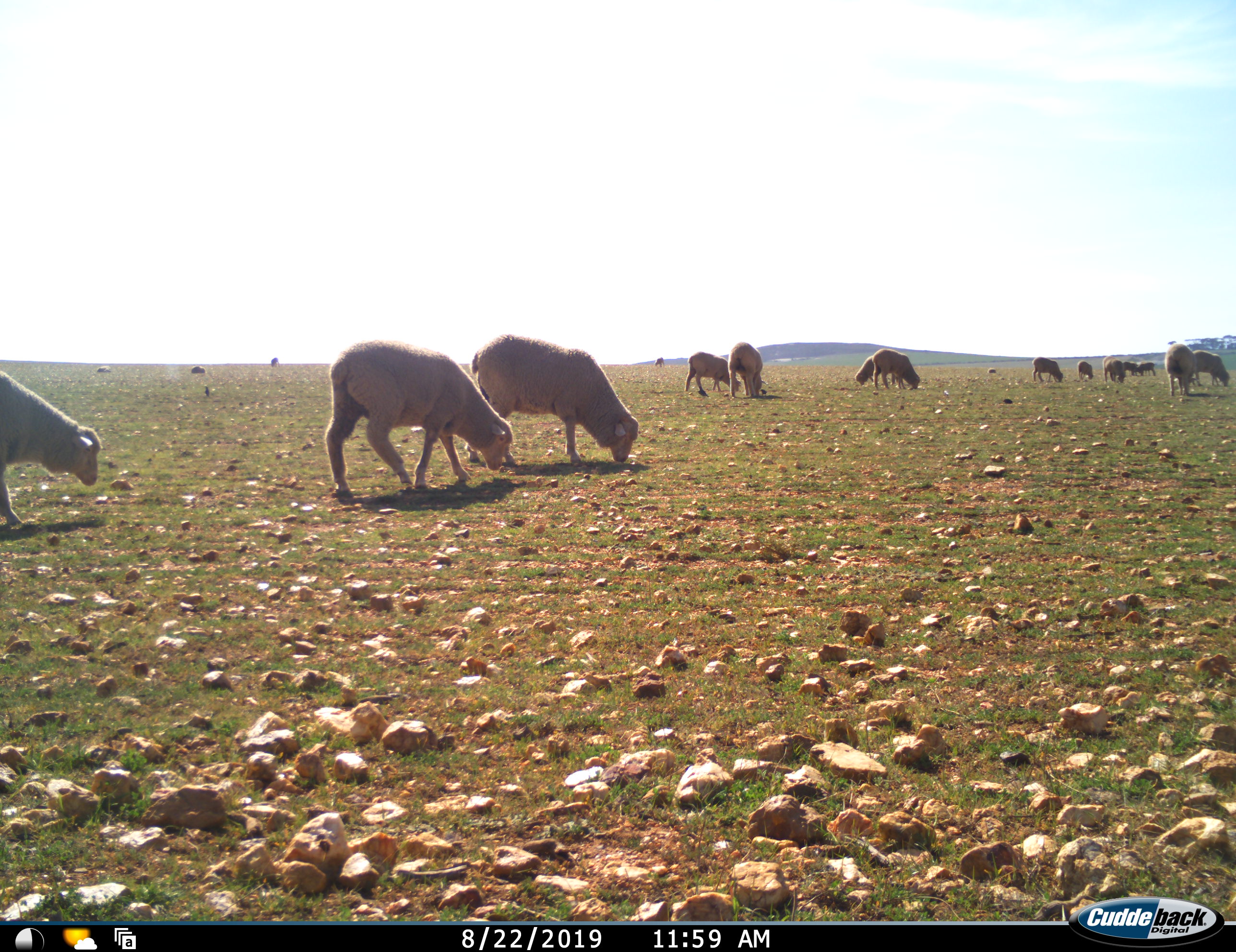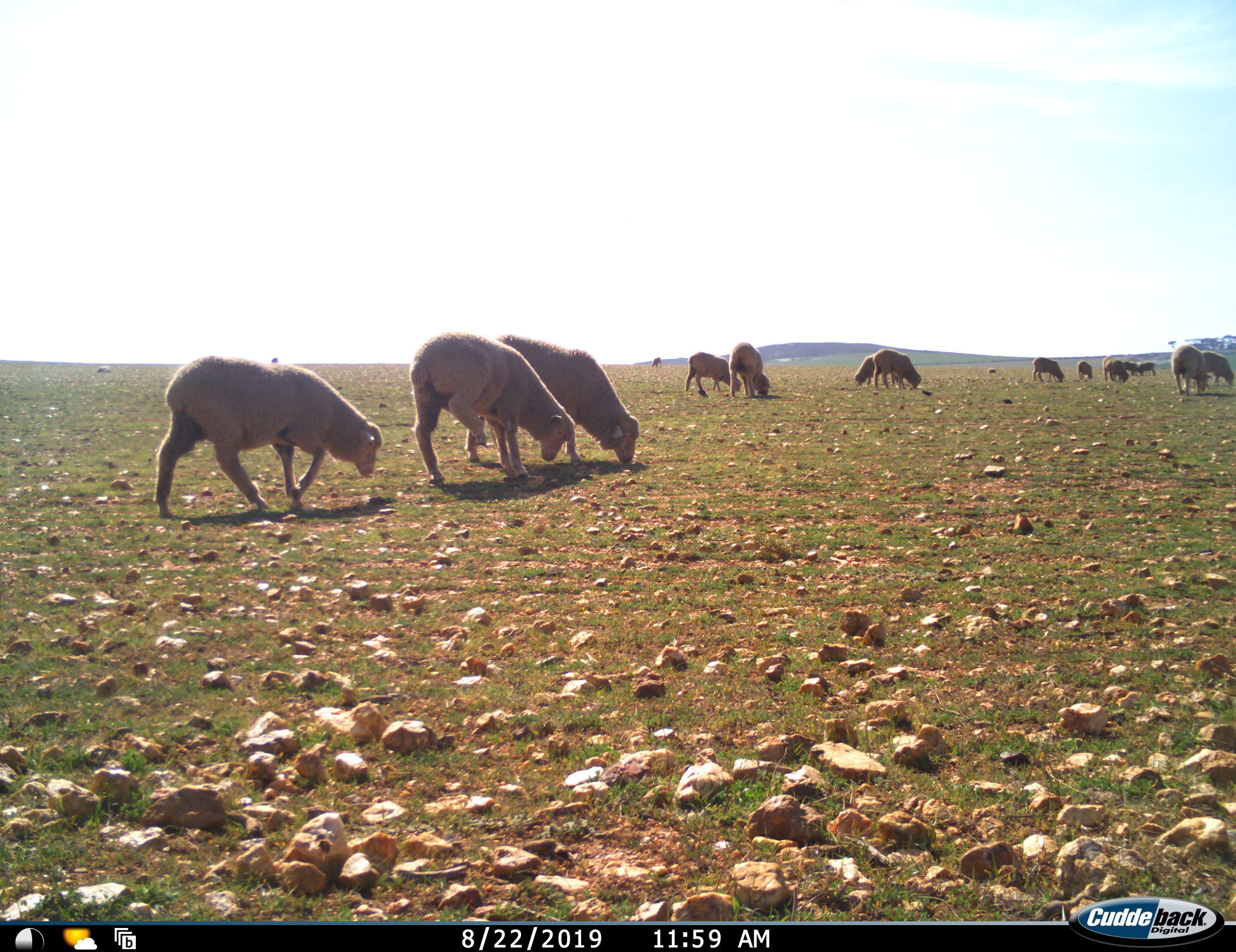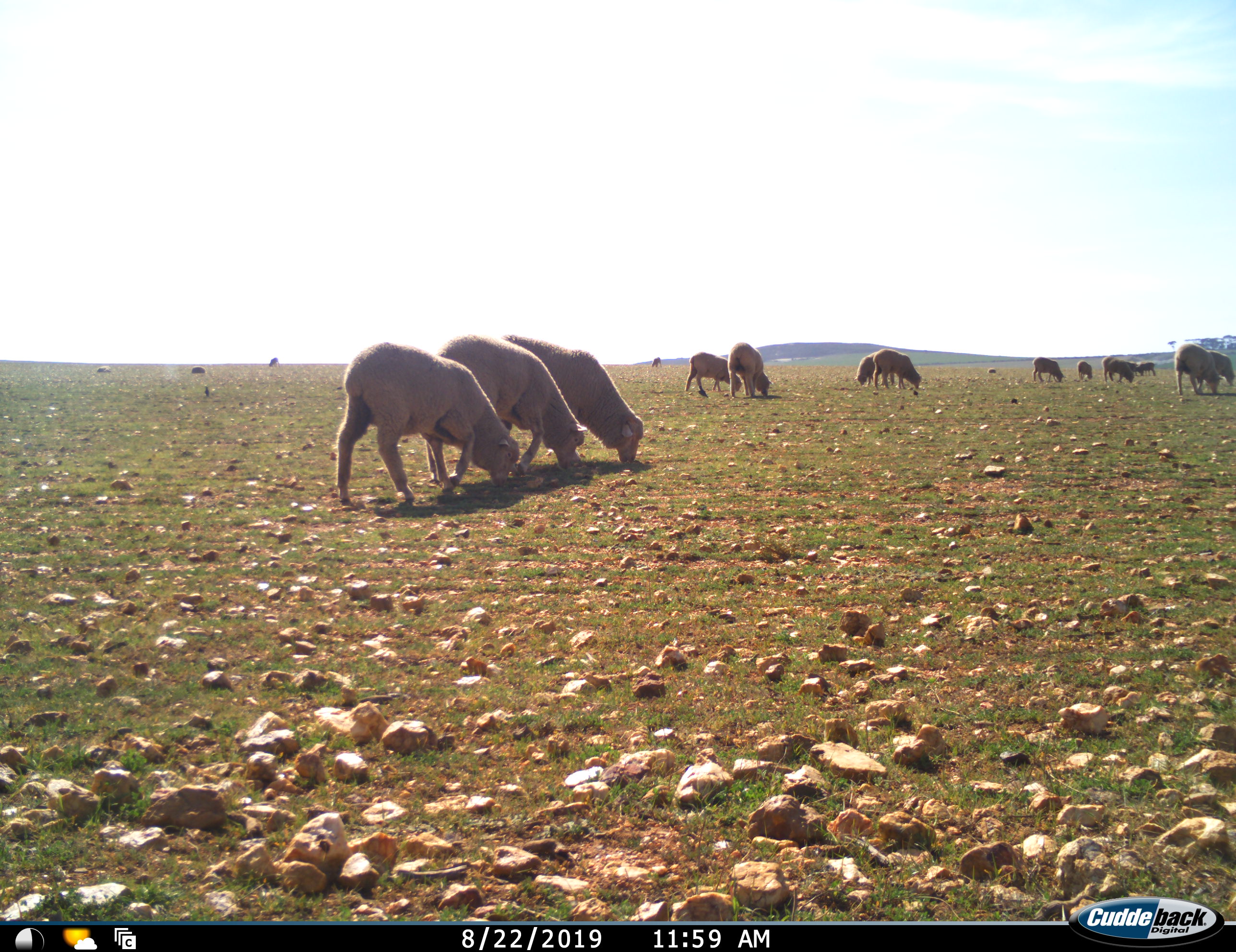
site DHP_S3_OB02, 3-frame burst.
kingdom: Animalia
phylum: Chordata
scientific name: Vertebrata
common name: domestic animal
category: domesticanimal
Domesticanimal (domestic animal) (Vertebrata), count 11-50. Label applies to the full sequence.